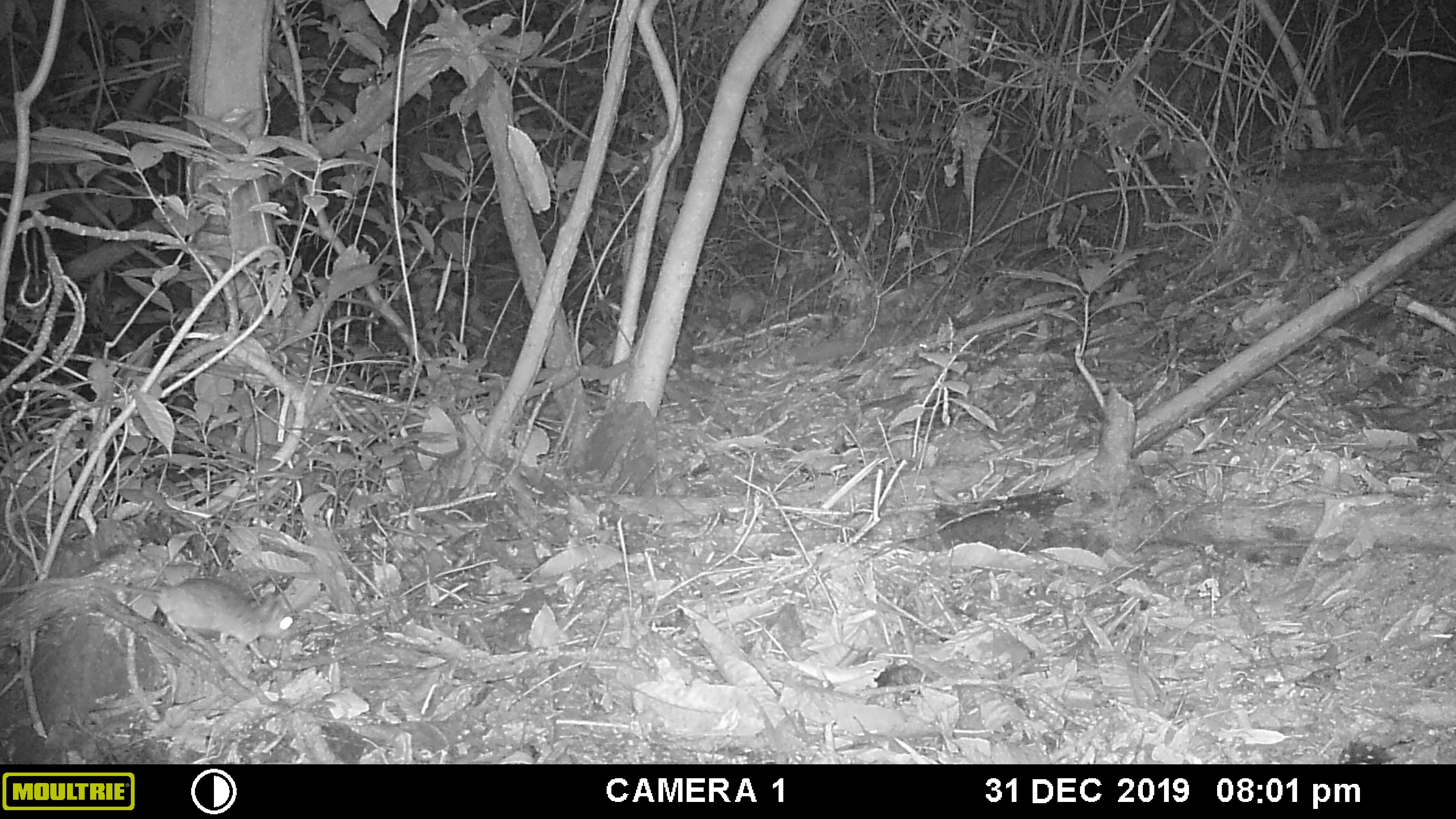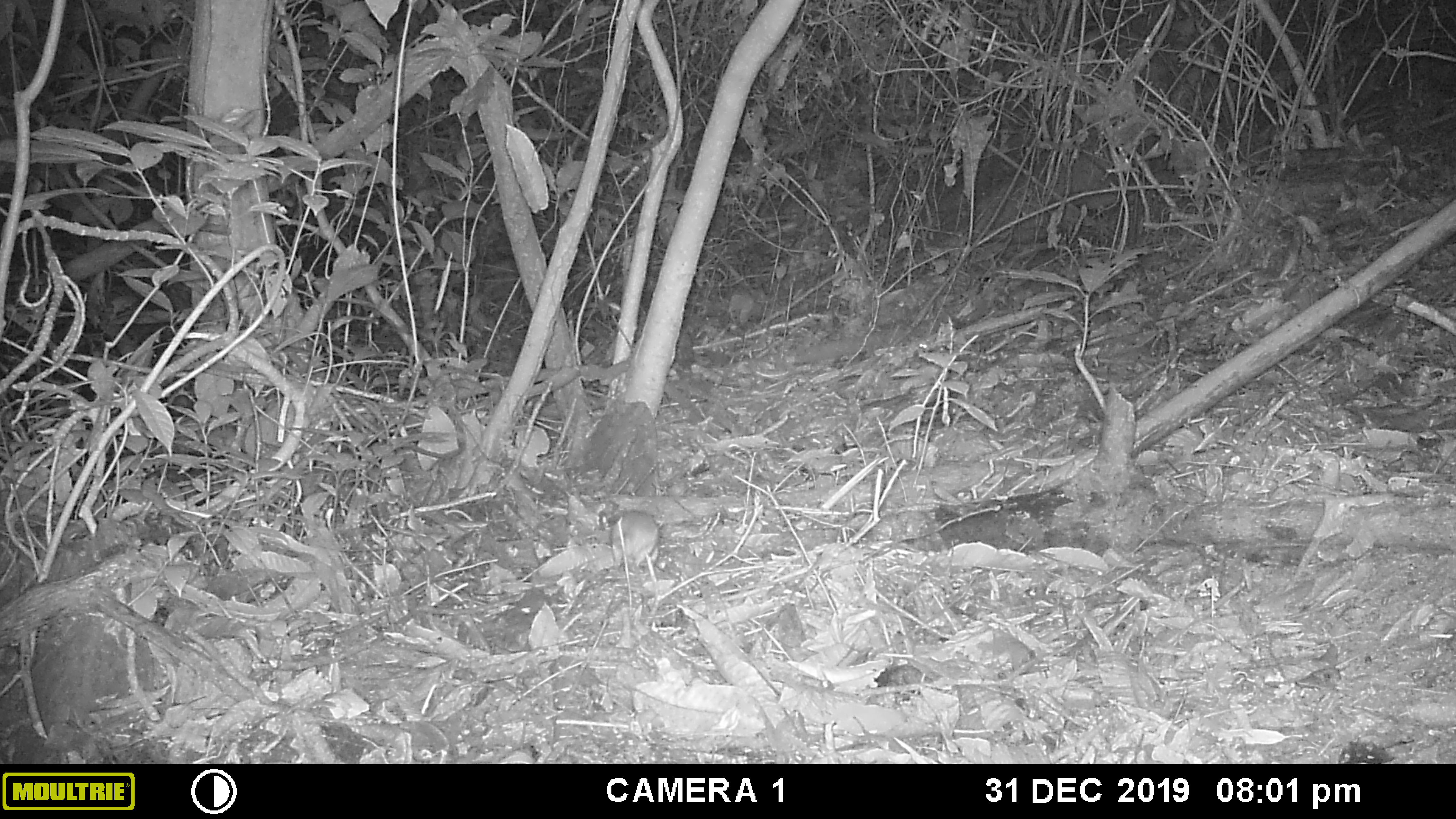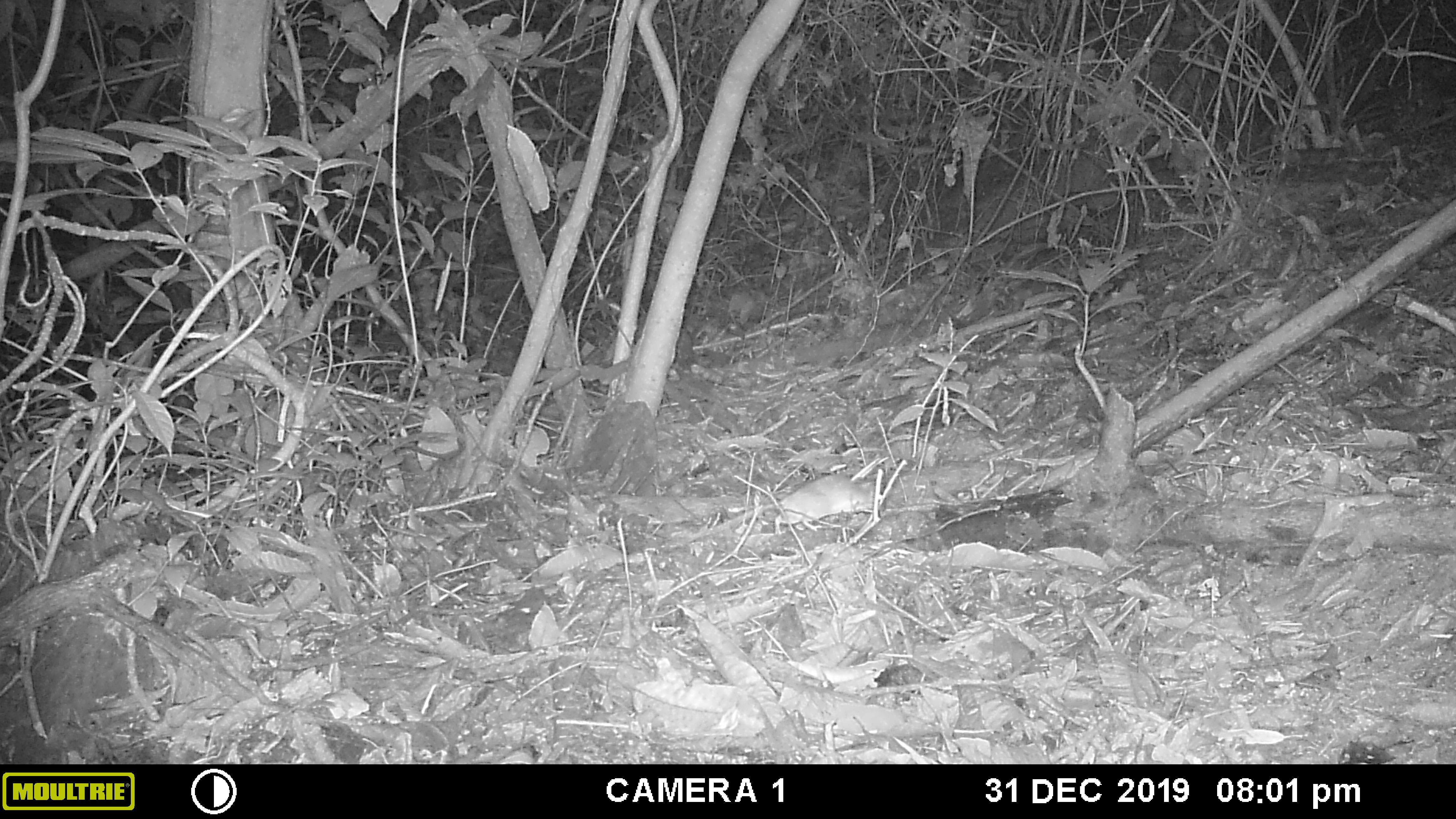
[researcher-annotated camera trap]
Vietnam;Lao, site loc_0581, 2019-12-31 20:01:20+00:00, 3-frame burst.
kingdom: Animalia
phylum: Chordata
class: Mammalia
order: Rodentia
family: Muridae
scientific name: Muridae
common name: old-world mice and rats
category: unidentified murid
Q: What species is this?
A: Unidentified murid (old-world mice and rats) (Muridae).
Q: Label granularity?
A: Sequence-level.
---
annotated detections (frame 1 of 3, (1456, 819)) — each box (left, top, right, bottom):
unidentified murid: (0, 577, 296, 662)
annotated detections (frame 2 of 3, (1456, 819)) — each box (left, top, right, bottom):
unidentified murid: (611, 512, 658, 570)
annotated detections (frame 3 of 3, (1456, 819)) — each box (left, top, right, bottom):
unidentified murid: (689, 472, 885, 539)